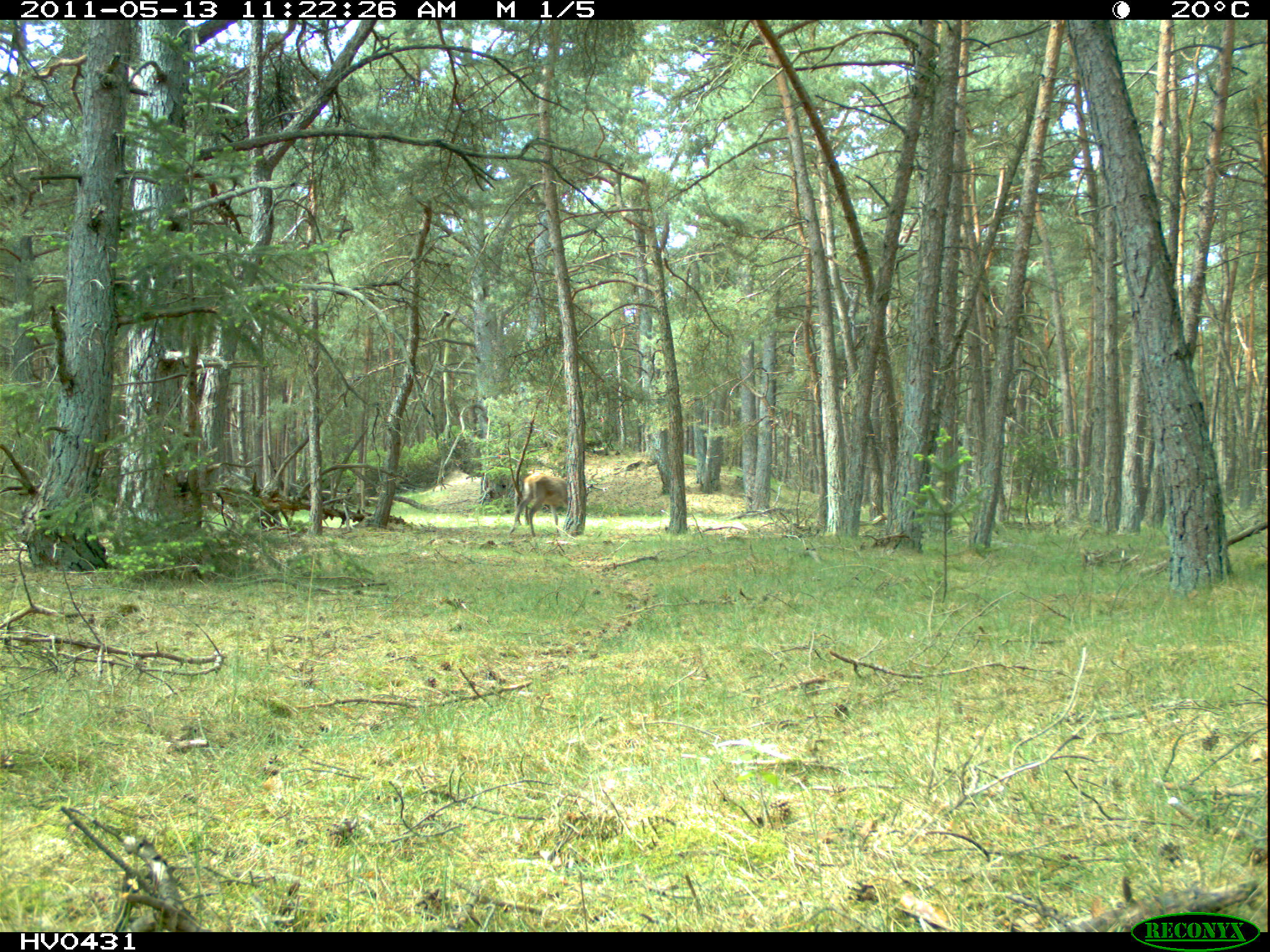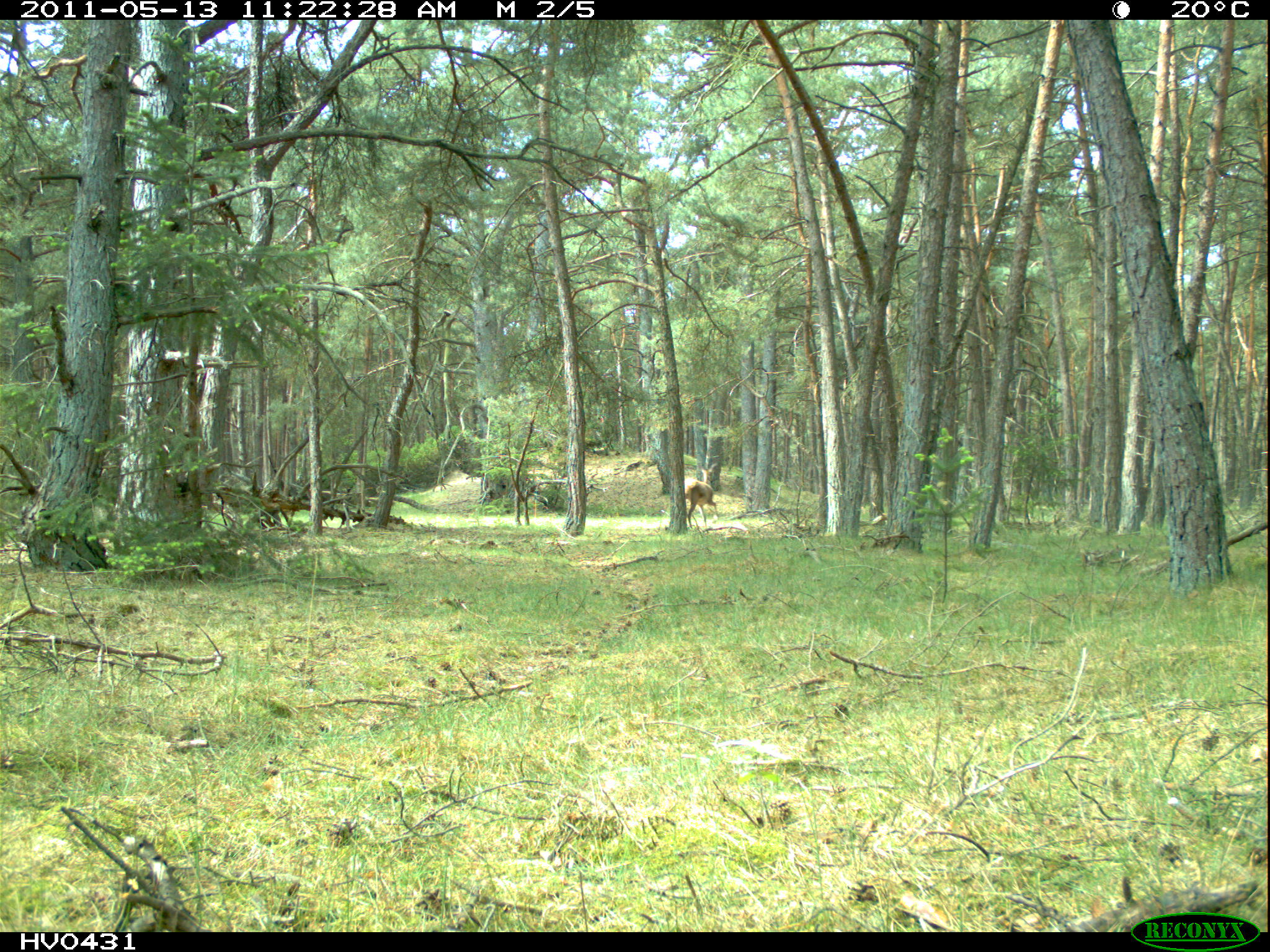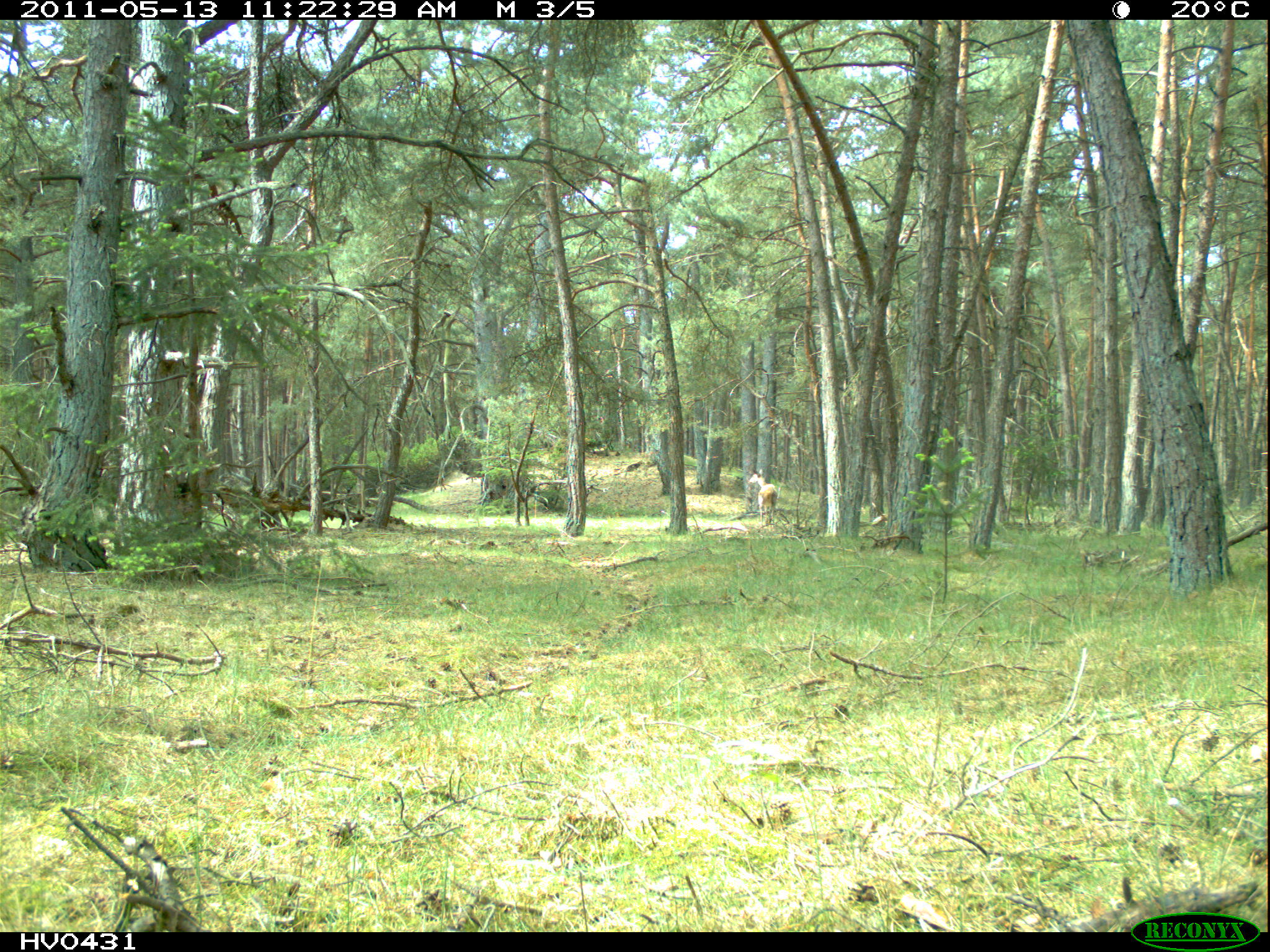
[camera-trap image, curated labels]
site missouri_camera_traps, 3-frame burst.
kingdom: Animalia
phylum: Chordata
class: Mammalia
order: Artiodactyla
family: Cervidae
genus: Cervus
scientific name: Cervus elaphus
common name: red deer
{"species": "red deer (Cervus elaphus)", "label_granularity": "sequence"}